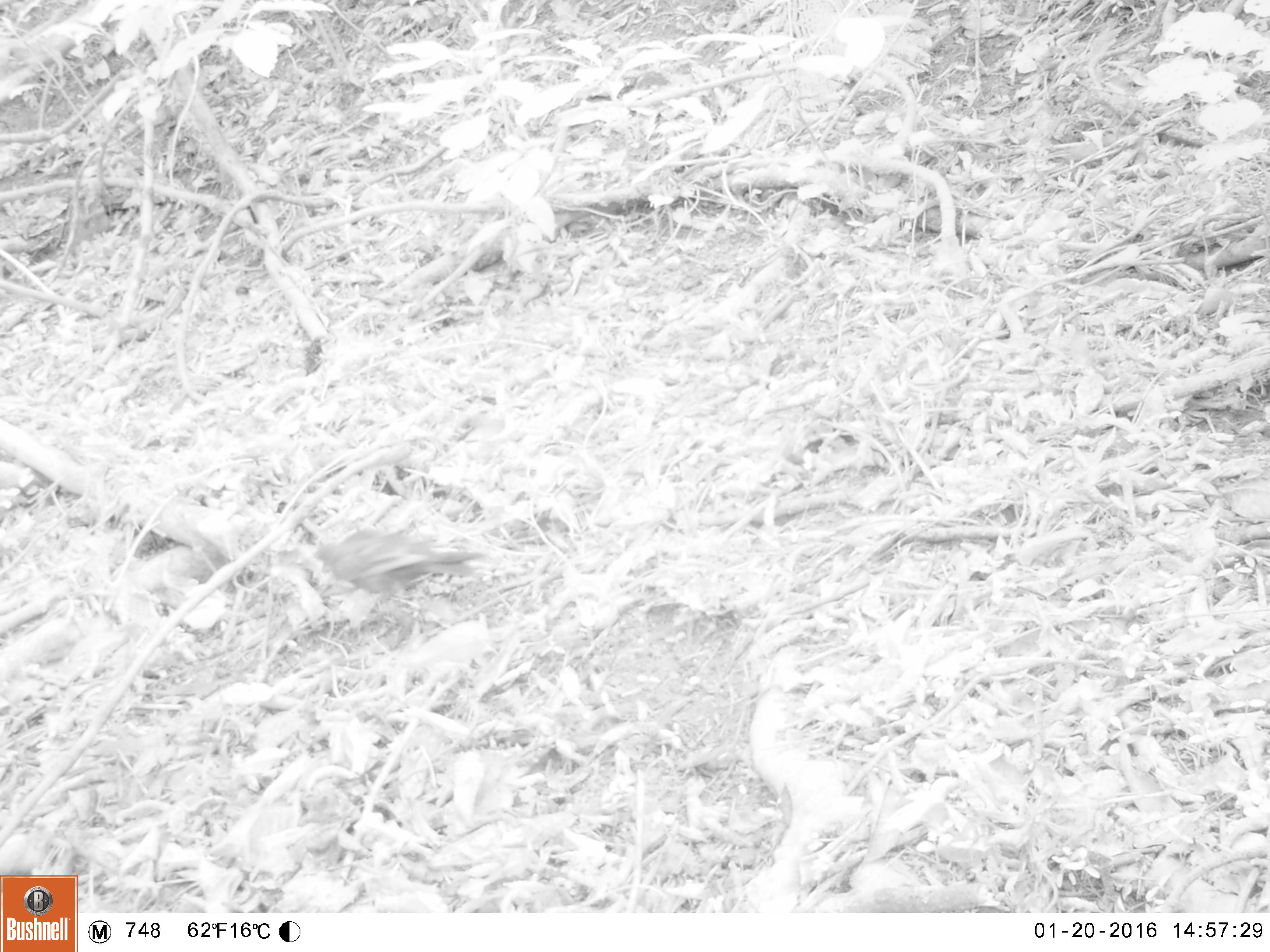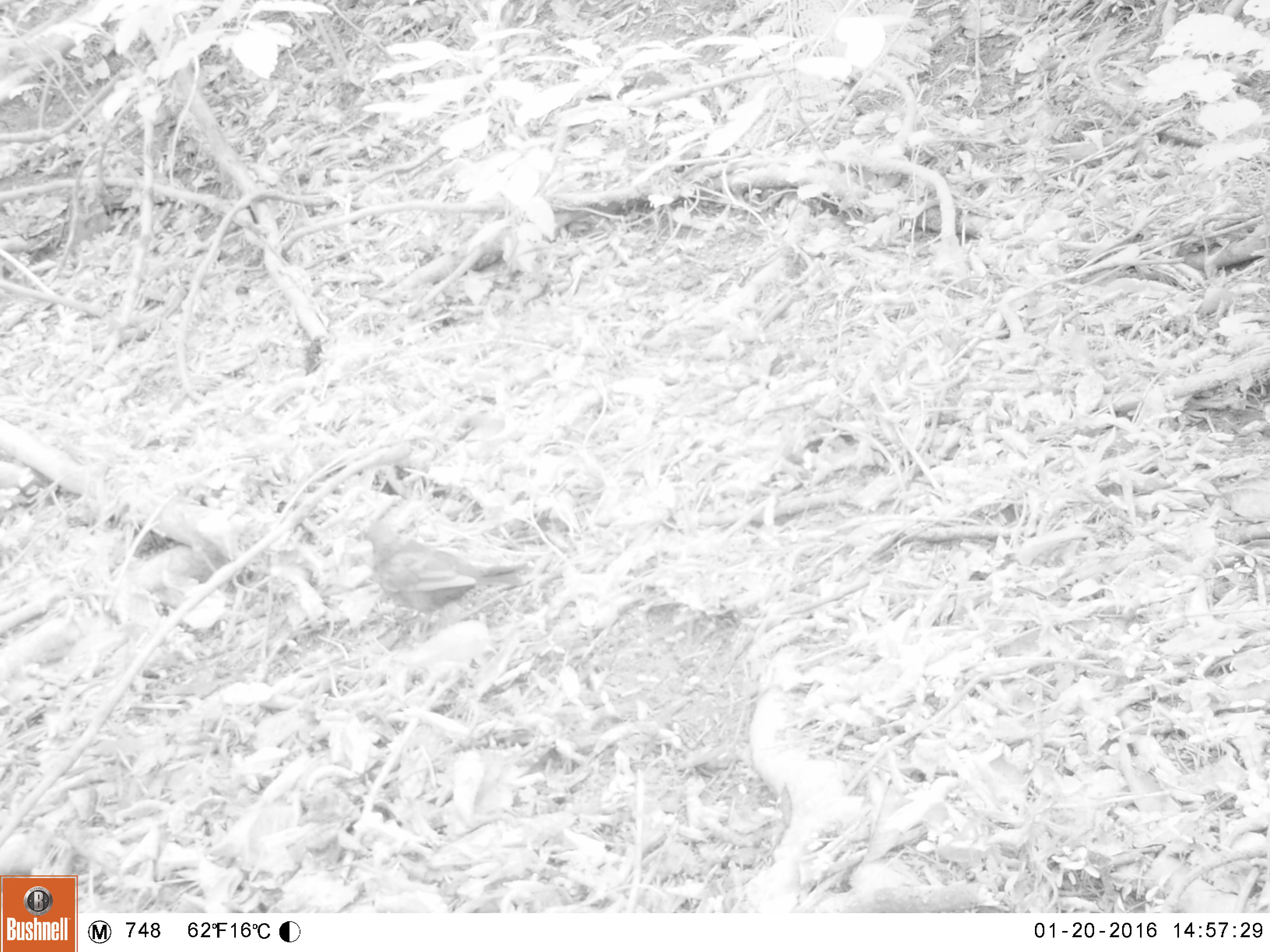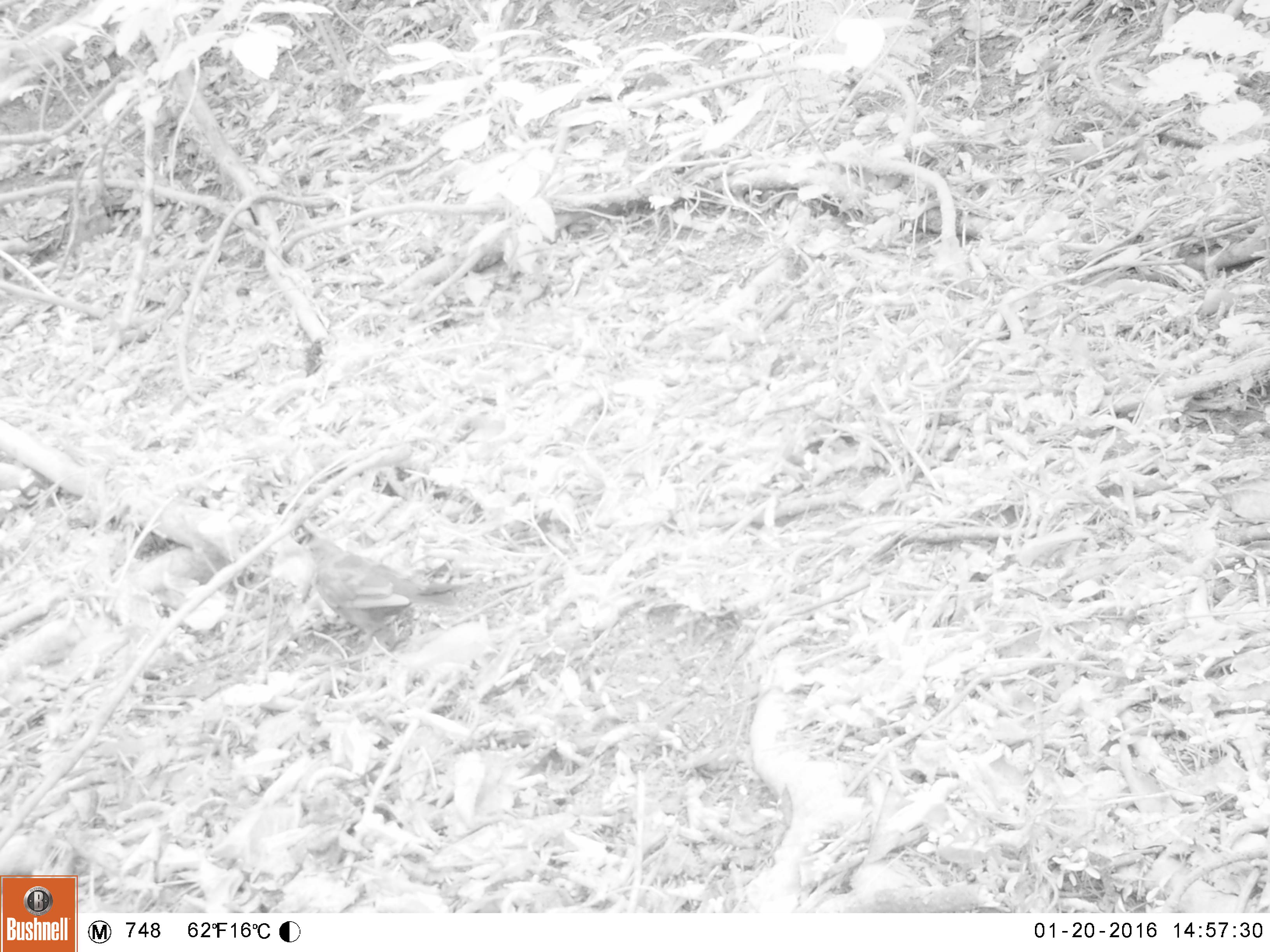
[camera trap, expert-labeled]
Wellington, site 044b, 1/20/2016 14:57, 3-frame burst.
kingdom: Animalia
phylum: Chordata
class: Aves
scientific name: Aves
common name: bird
Bird (Aves).